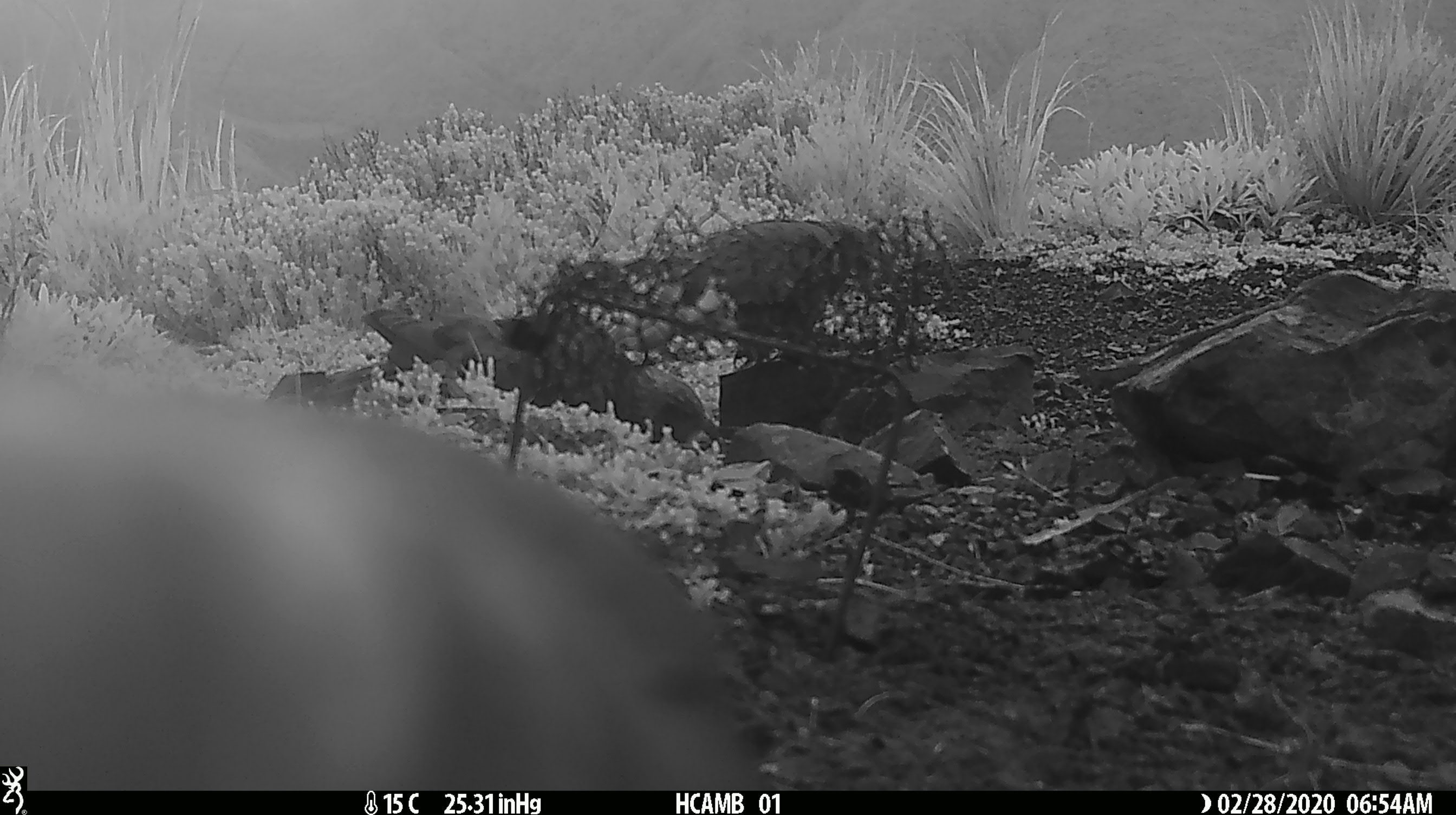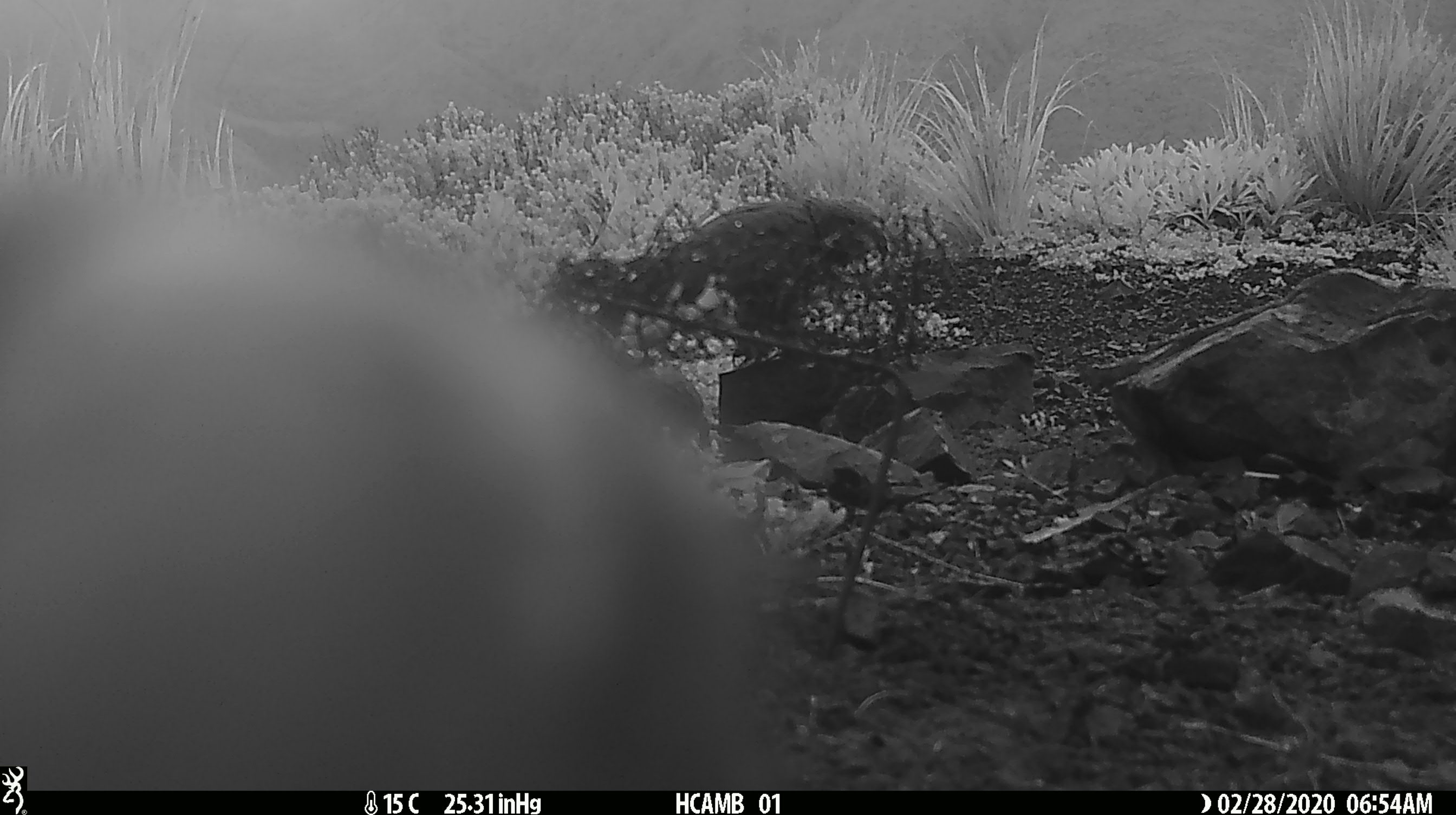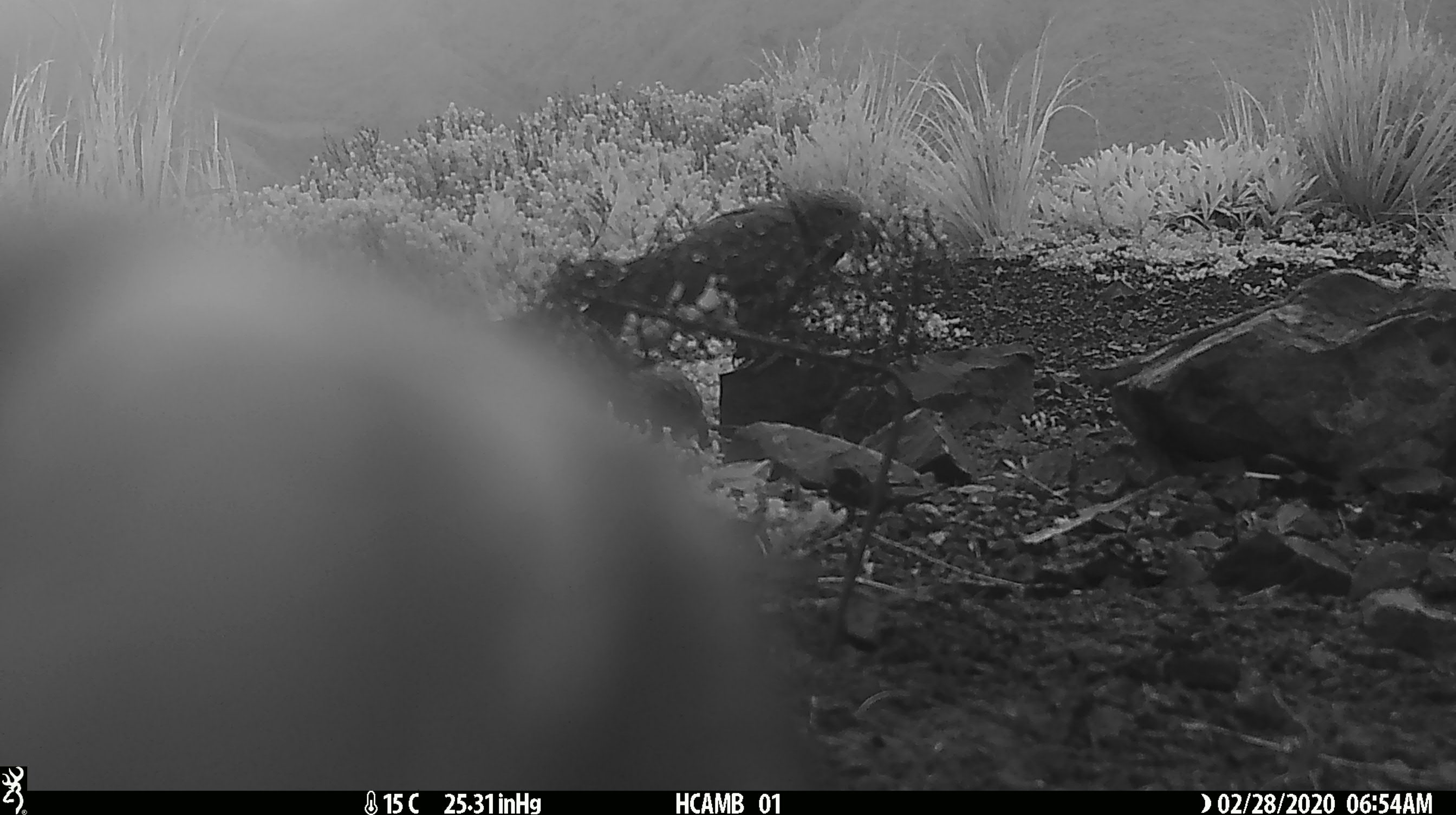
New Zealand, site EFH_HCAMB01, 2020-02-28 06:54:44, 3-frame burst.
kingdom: Animalia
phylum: Chordata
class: Aves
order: Psittaciformes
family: Strigopidae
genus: Nestor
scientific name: Nestor notabilis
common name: kea